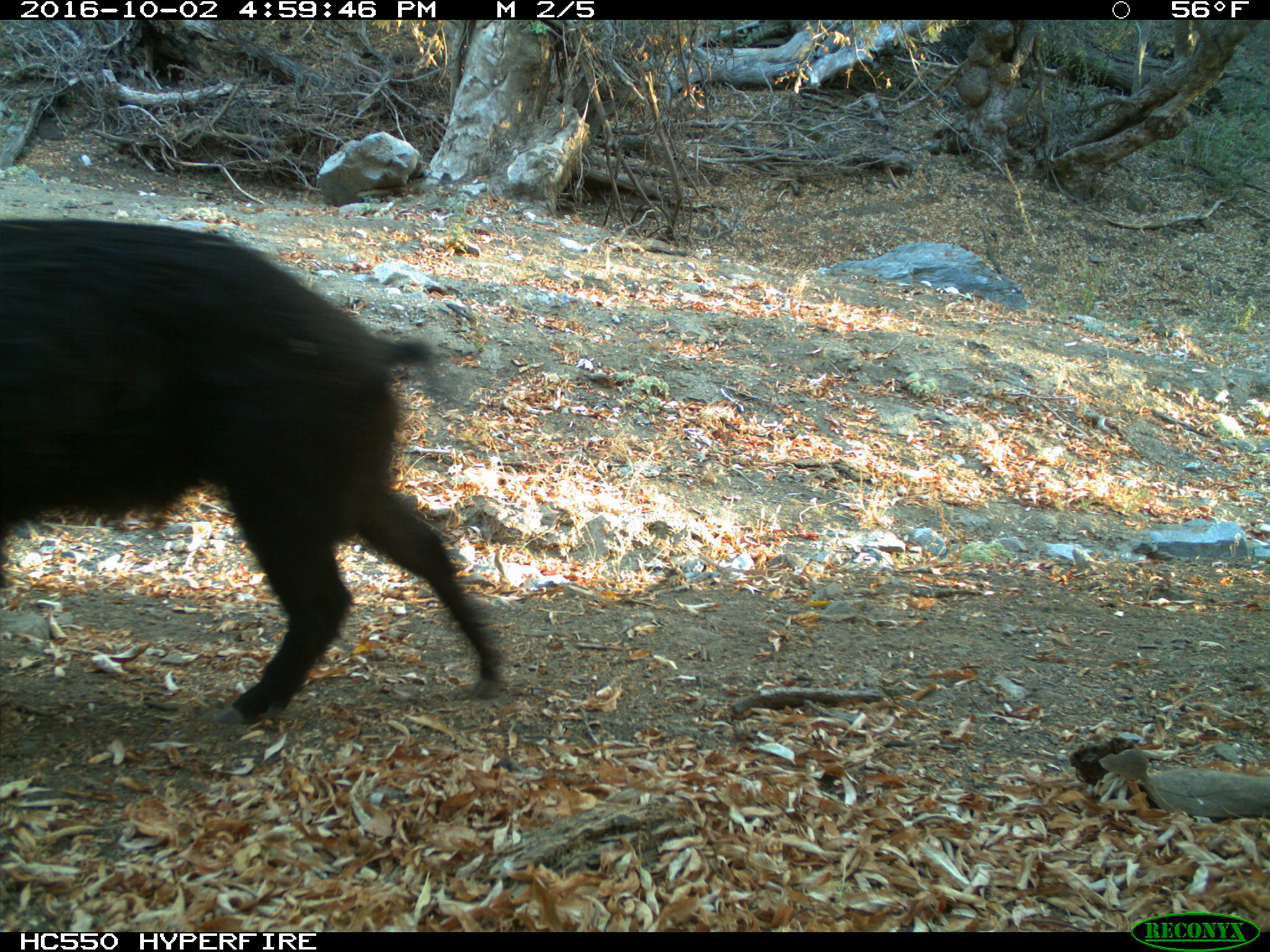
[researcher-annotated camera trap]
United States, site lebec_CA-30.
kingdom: Animalia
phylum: Chordata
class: Mammalia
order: Artiodactyla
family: Suidae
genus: Sus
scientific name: Sus scrofa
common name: wild boar